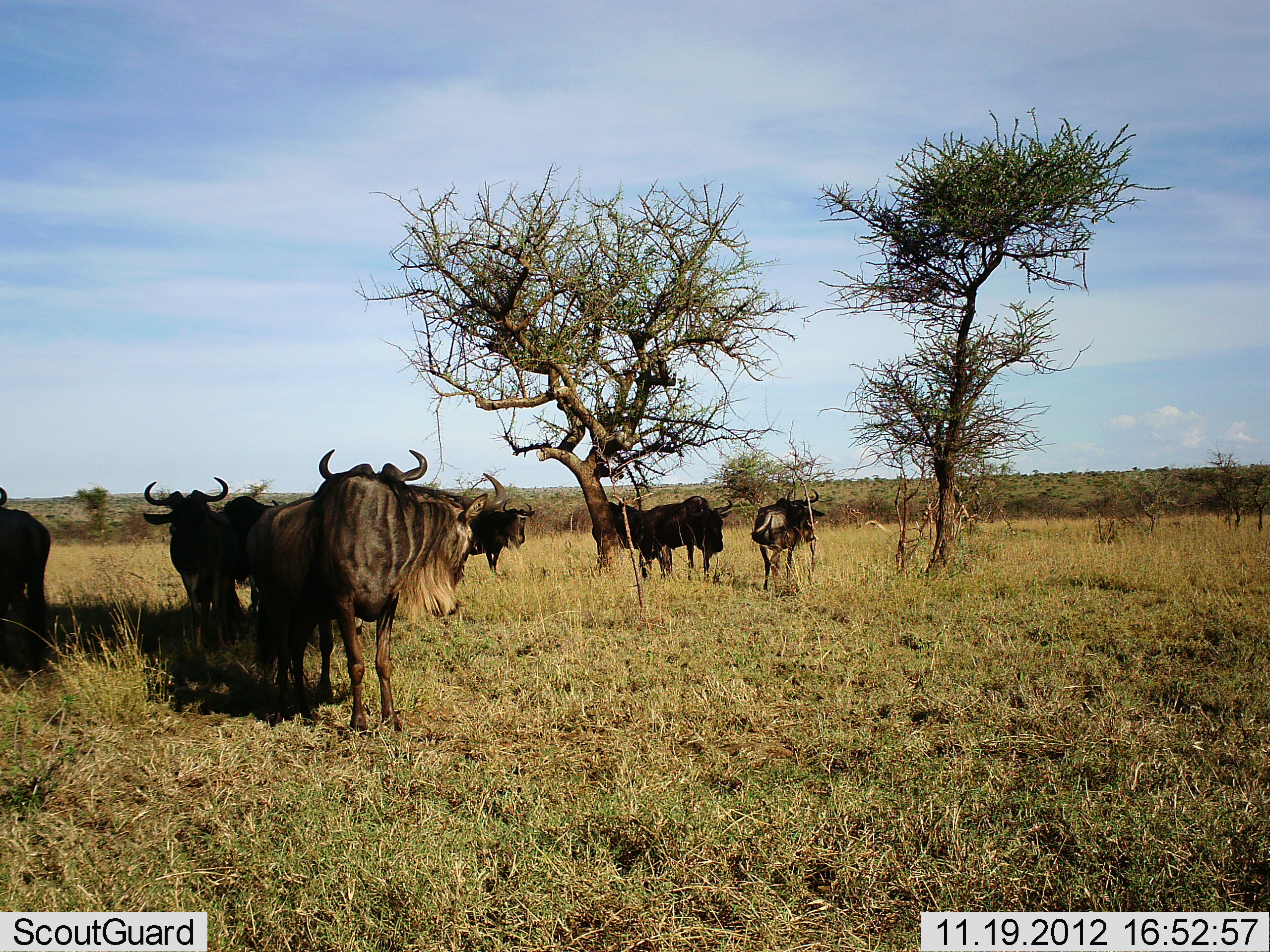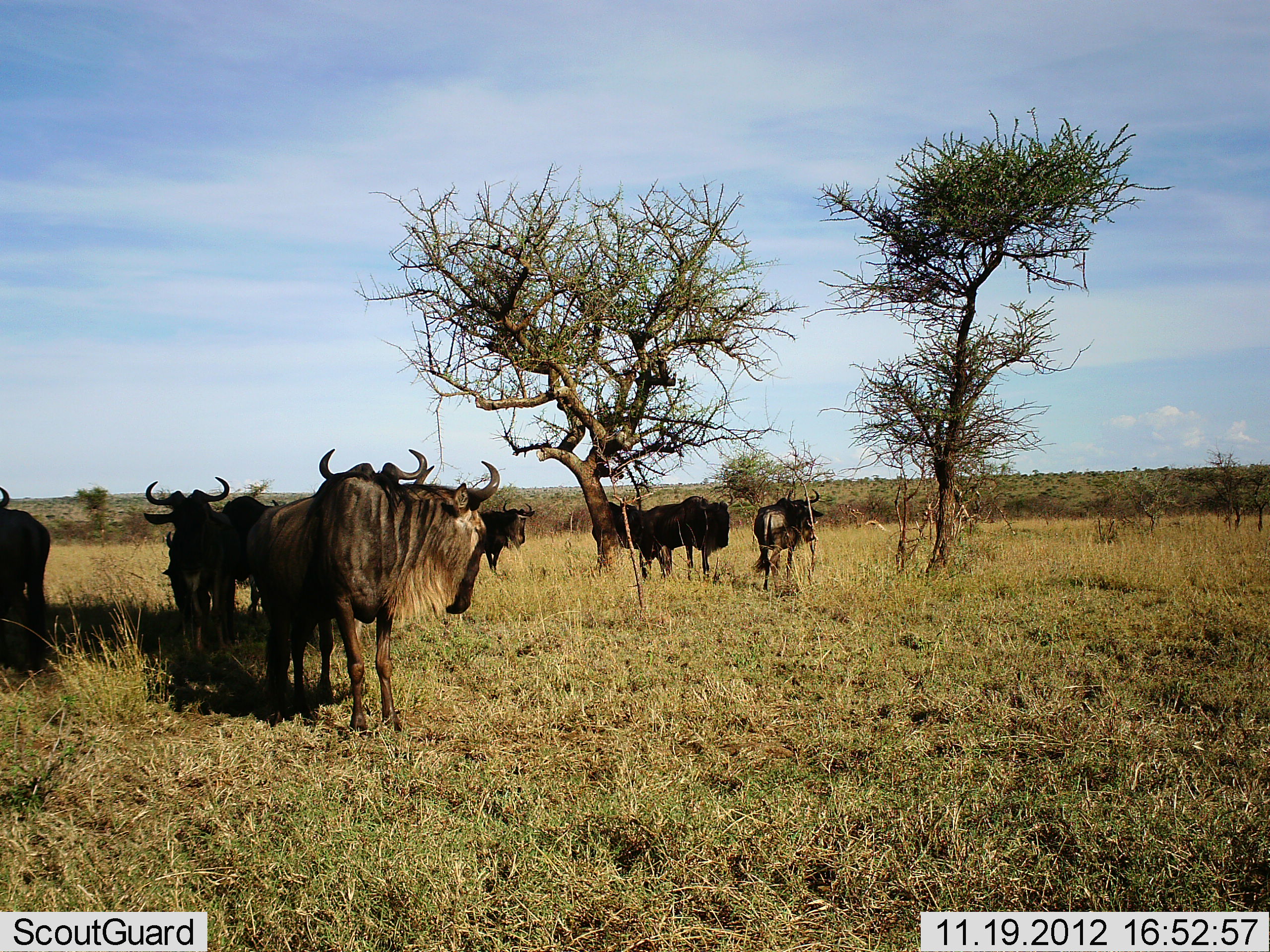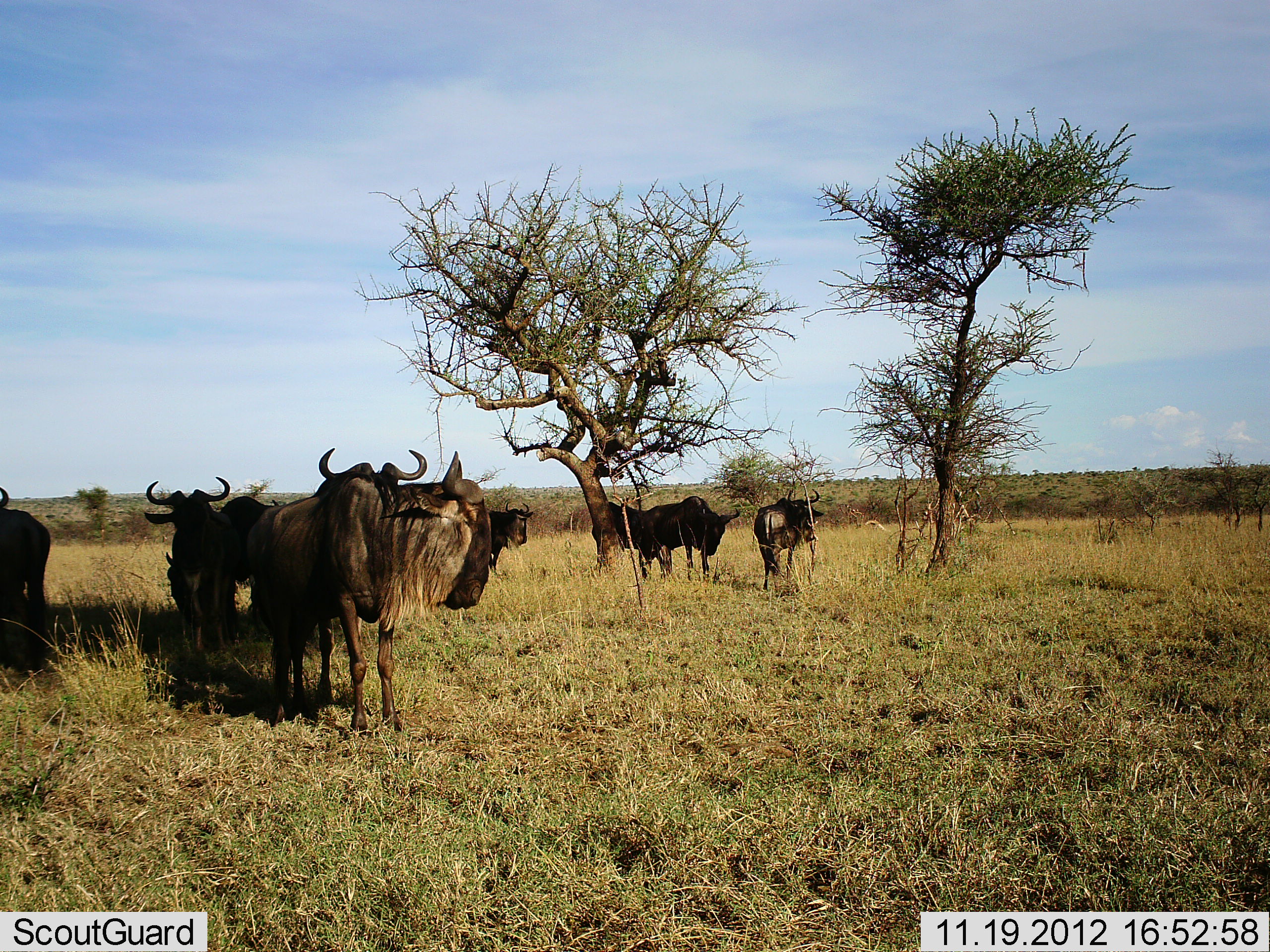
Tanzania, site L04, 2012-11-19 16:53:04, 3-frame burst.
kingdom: Animalia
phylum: Chordata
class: Mammalia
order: Artiodactyla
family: Bovidae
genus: Connochaetes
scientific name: Connochaetes taurinus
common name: blue wildebeest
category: wildebeest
Wildebeest (blue wildebeest) (Connochaetes taurinus), count 9. Behavior (volunteer vote fractions): standing 100%, resting 0%, moving 0%, interacting 0%. Young present (vote fraction): 0%. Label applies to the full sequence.